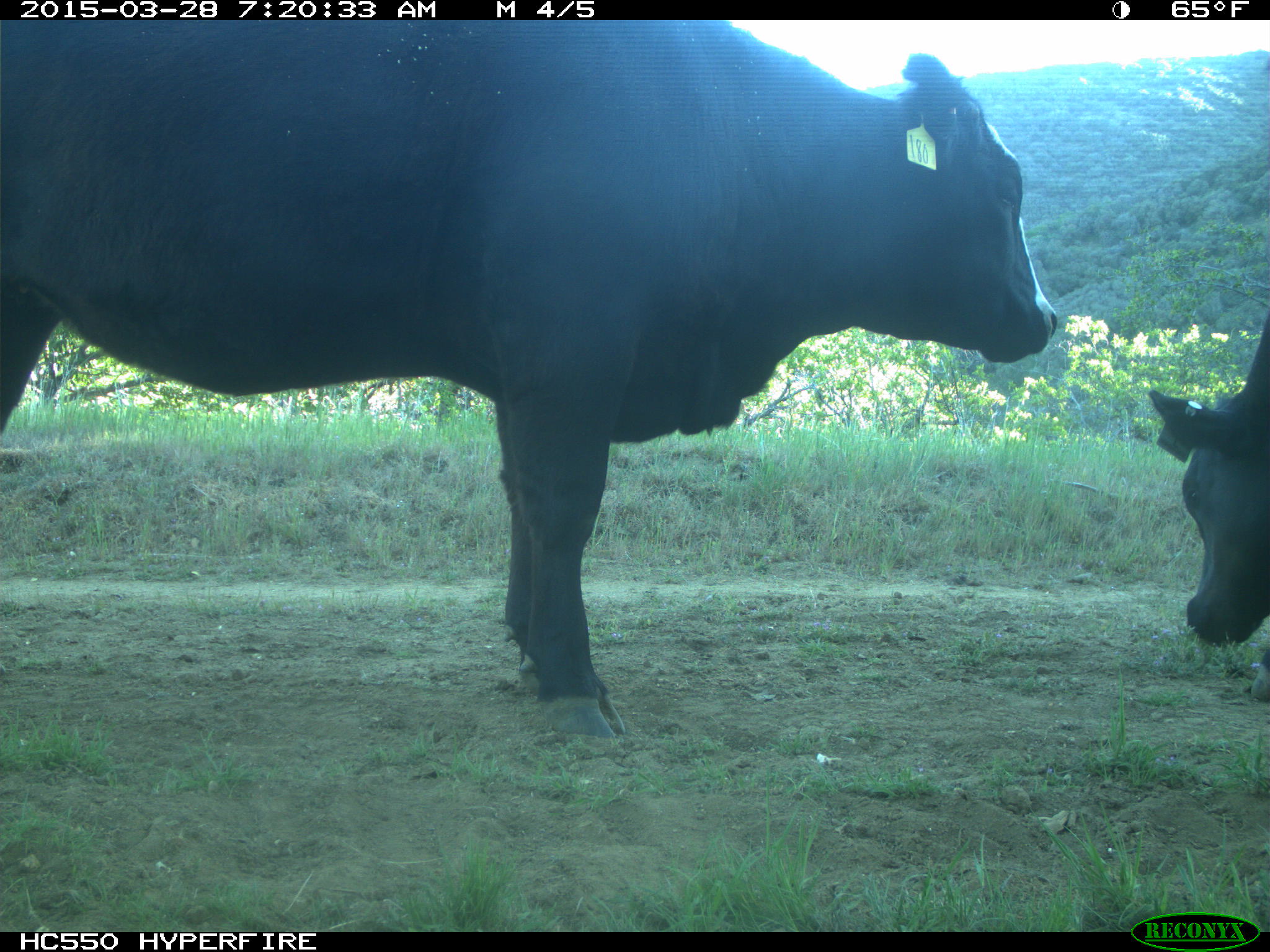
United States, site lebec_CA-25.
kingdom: Animalia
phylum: Chordata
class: Mammalia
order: Artiodactyla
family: Bovidae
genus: Bos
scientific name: Bos taurus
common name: domestic cow